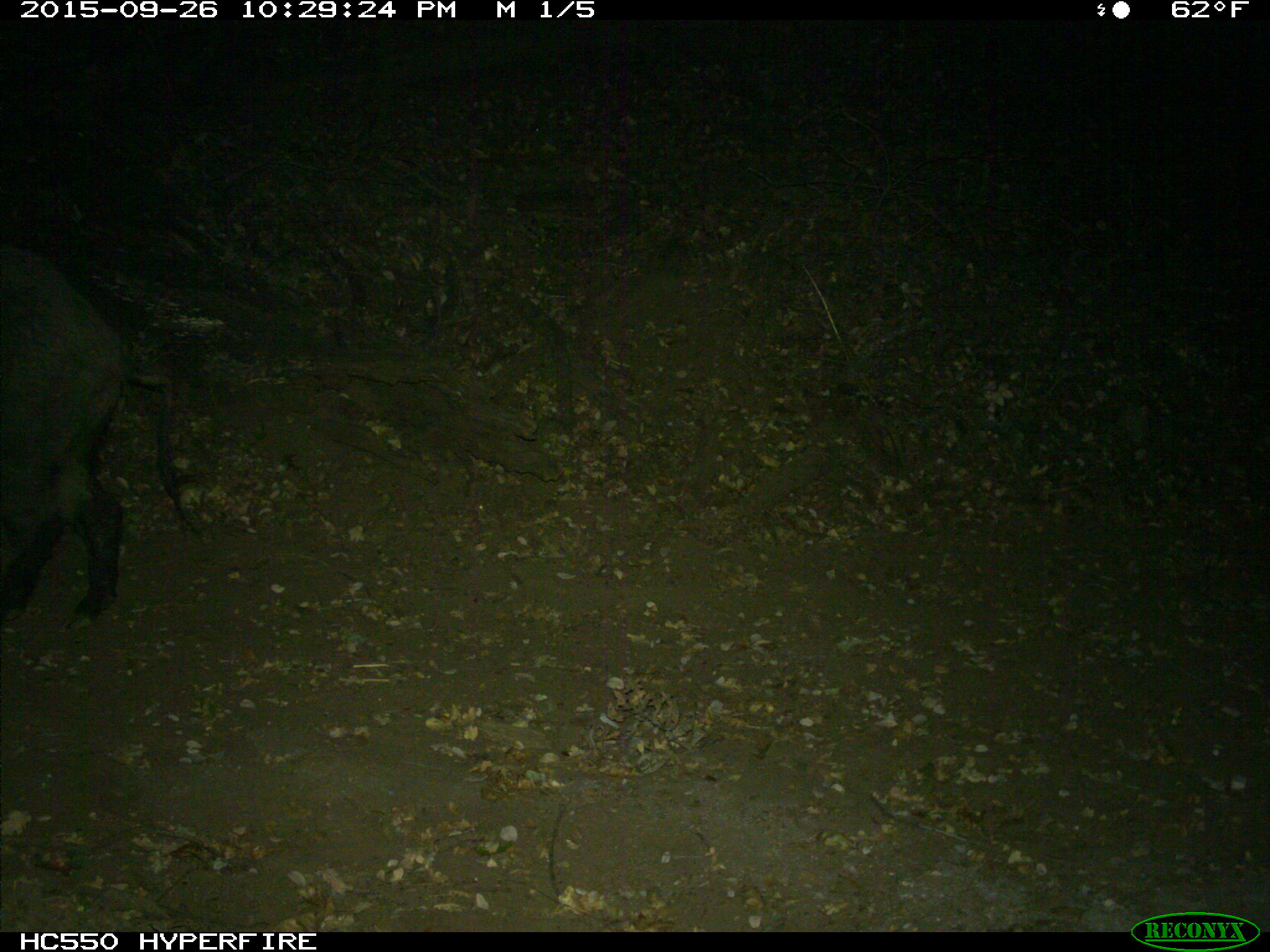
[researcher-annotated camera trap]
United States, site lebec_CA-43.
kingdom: Animalia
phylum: Chordata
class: Mammalia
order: Artiodactyla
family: Suidae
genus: Sus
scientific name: Sus scrofa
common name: wild boar